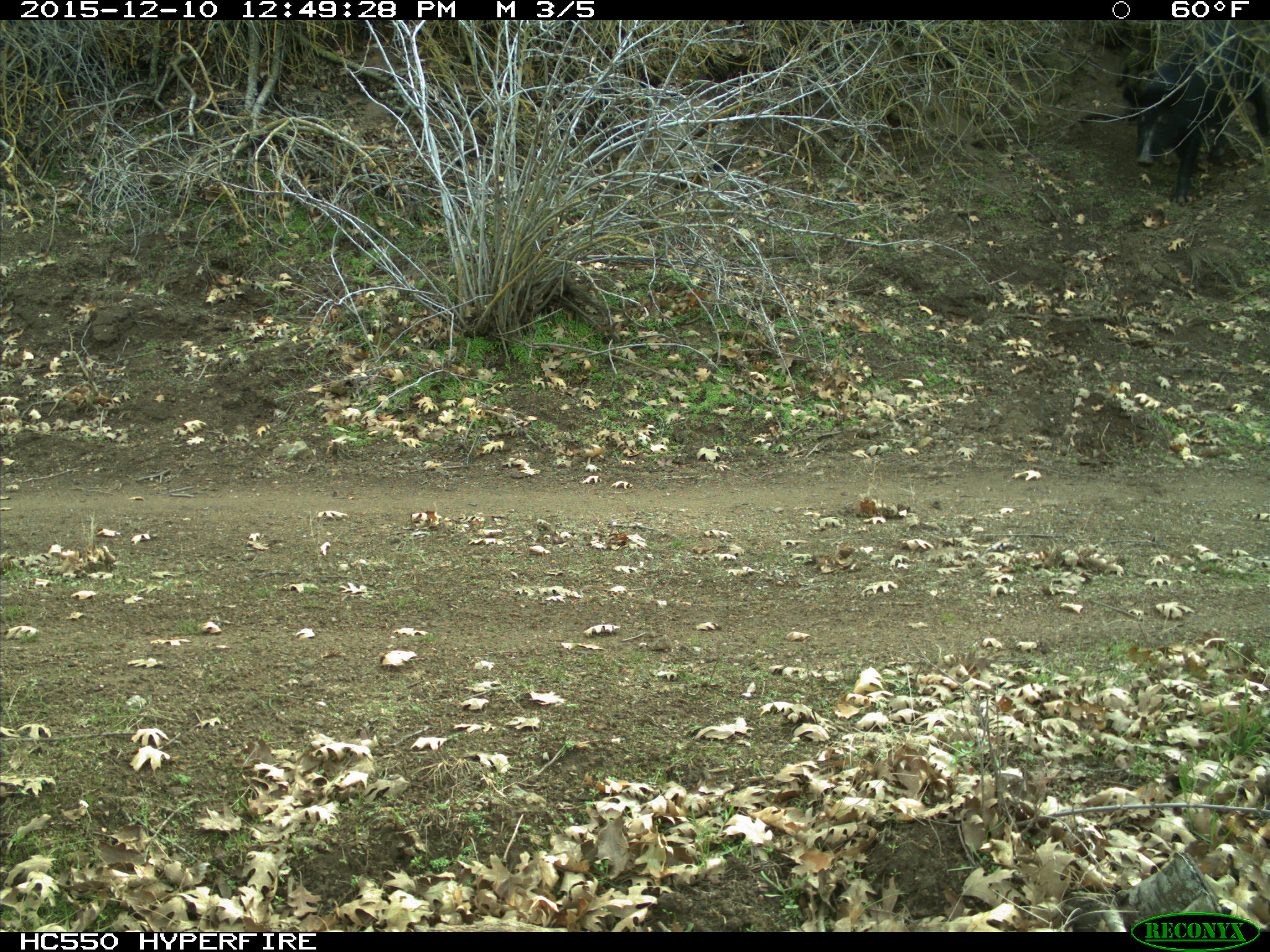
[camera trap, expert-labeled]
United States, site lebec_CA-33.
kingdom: Animalia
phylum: Chordata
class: Mammalia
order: Artiodactyla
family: Suidae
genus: Sus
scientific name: Sus scrofa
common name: wild boar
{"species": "Sus scrofa (wild boar)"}